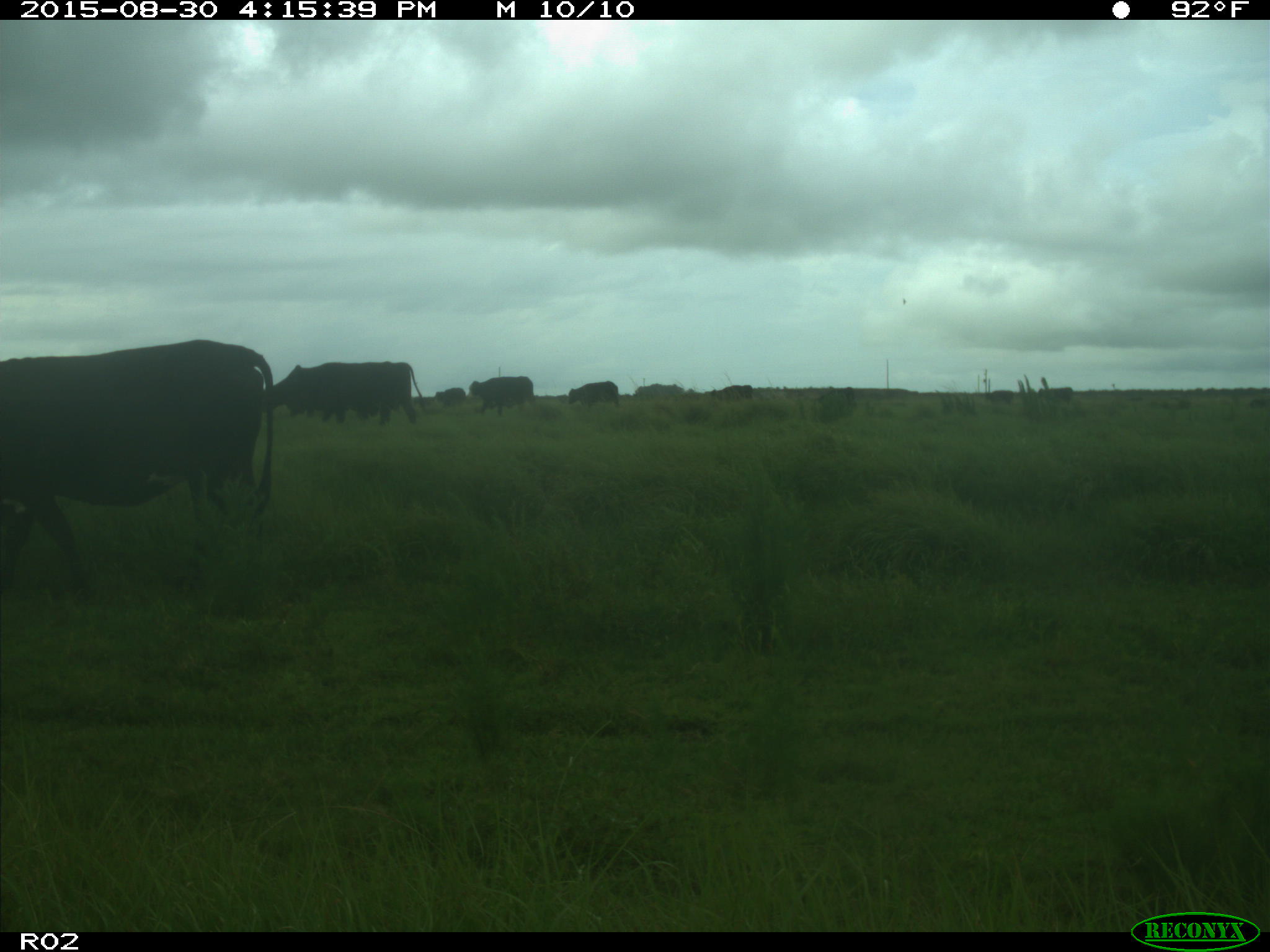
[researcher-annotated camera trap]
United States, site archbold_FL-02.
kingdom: Animalia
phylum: Chordata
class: Mammalia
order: Artiodactyla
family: Bovidae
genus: Bos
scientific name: Bos taurus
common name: domestic cow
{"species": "Bos taurus (domestic cow)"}